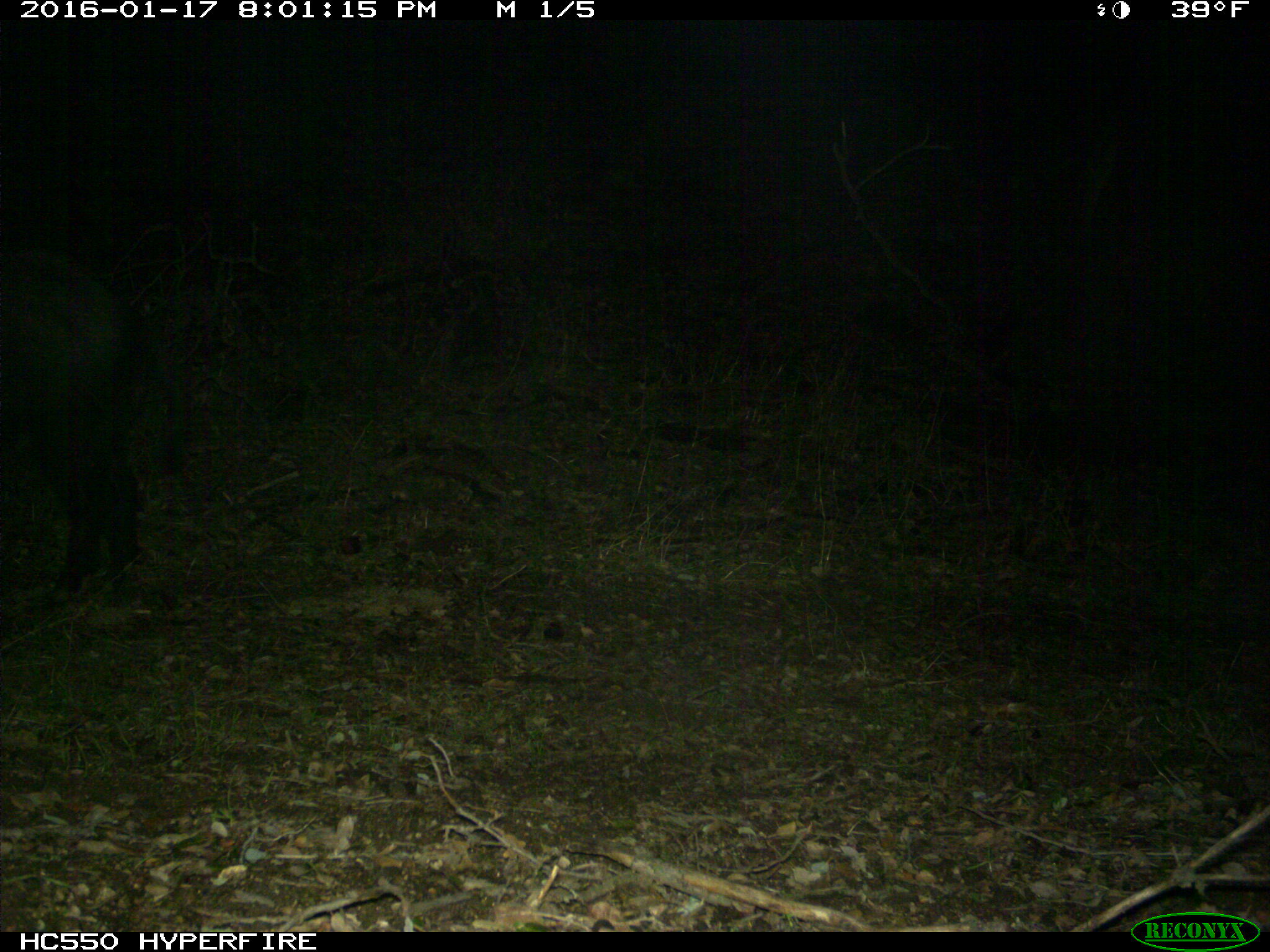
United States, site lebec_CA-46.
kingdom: Animalia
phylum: Chordata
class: Mammalia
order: Artiodactyla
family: Suidae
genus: Sus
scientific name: Sus scrofa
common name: wild boar